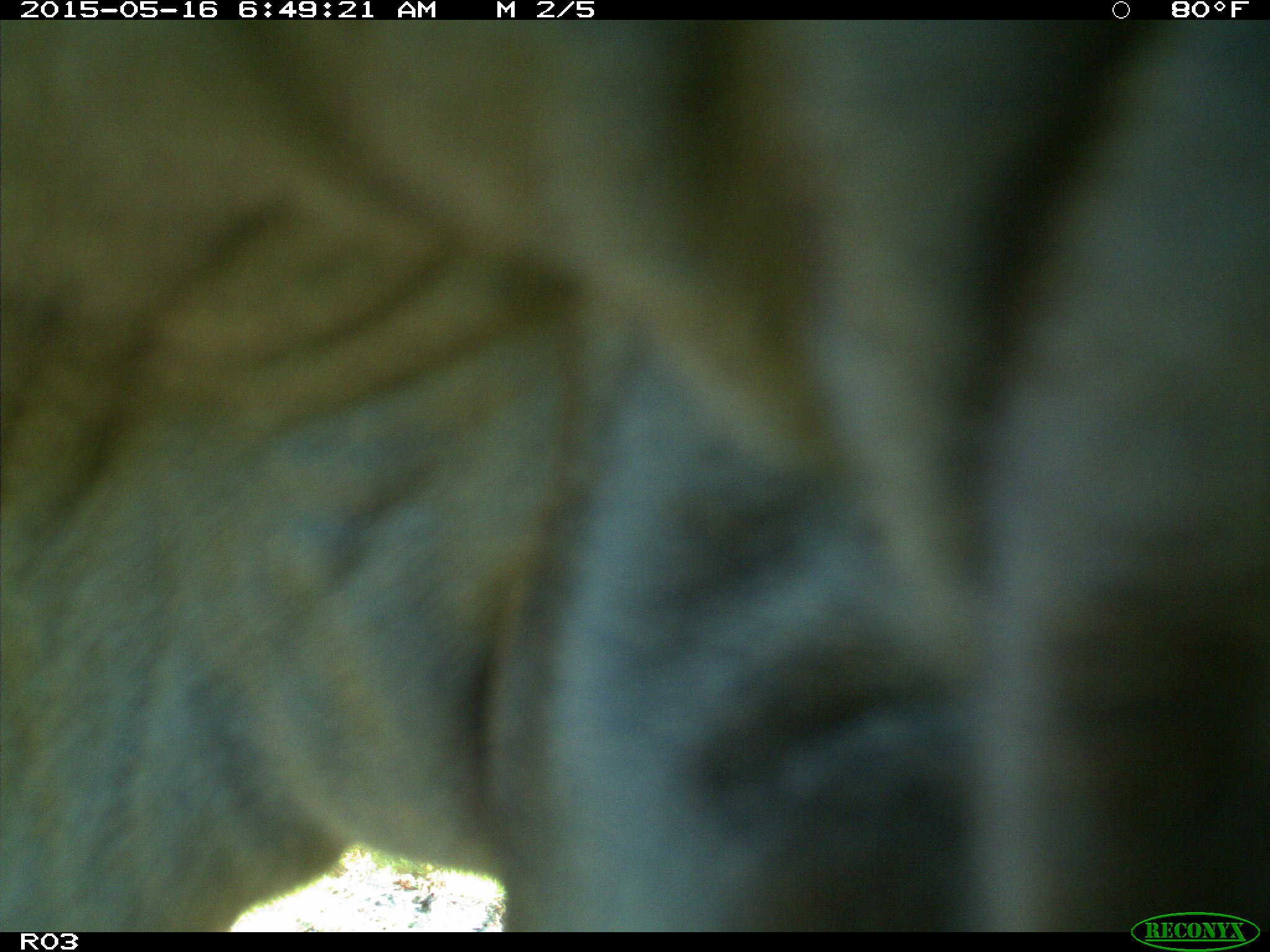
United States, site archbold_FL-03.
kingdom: Animalia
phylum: Chordata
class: Mammalia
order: Artiodactyla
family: Bovidae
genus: Bos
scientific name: Bos taurus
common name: domestic cow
Bos taurus (domestic cow).